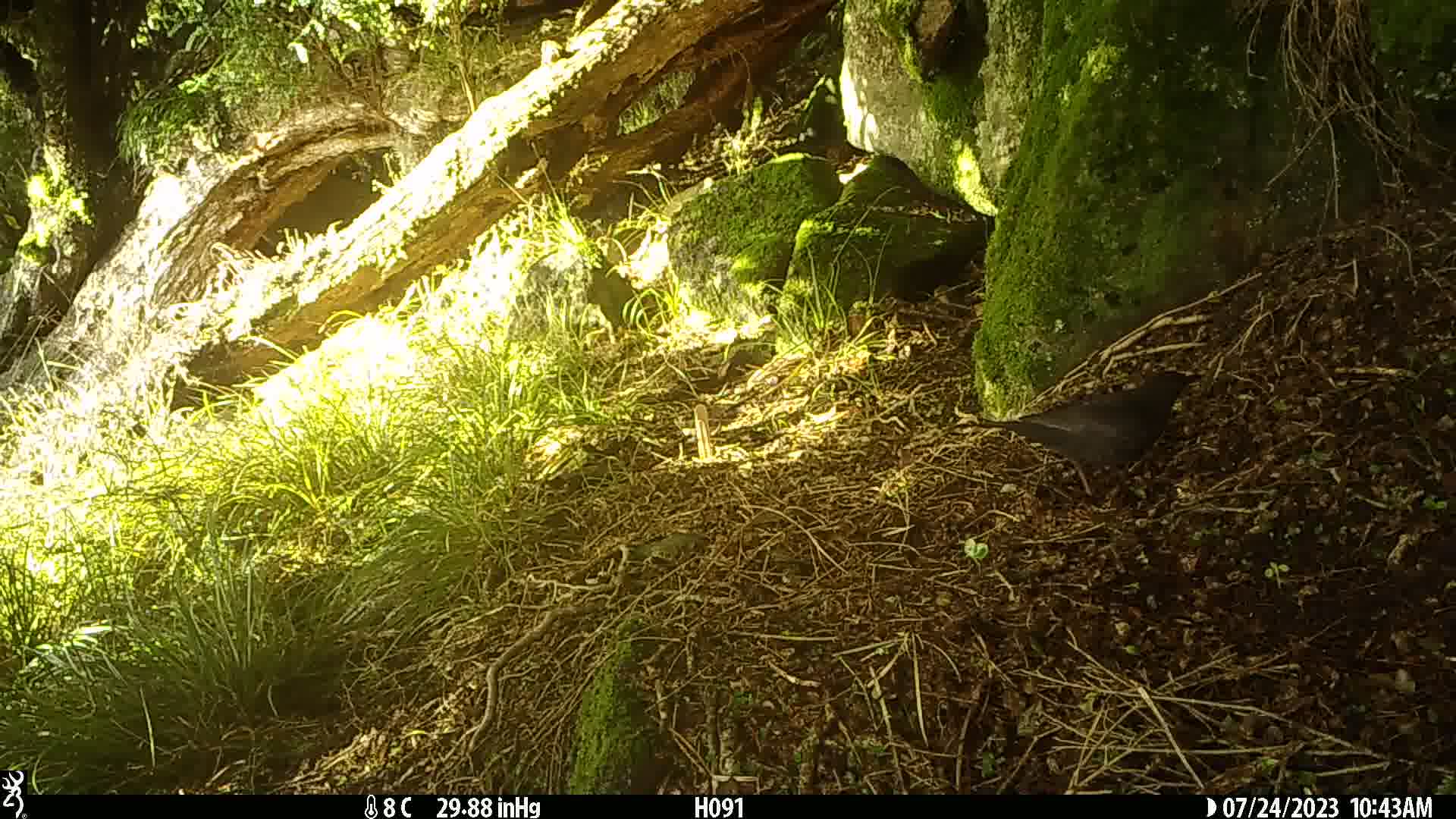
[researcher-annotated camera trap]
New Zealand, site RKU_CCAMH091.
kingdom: Animalia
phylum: Chordata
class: Aves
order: Passeriformes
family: Turdidae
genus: Turdus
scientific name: Turdus merula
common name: eurasian blackbird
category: blackbird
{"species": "blackbird (eurasian blackbird) (Turdus merula)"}